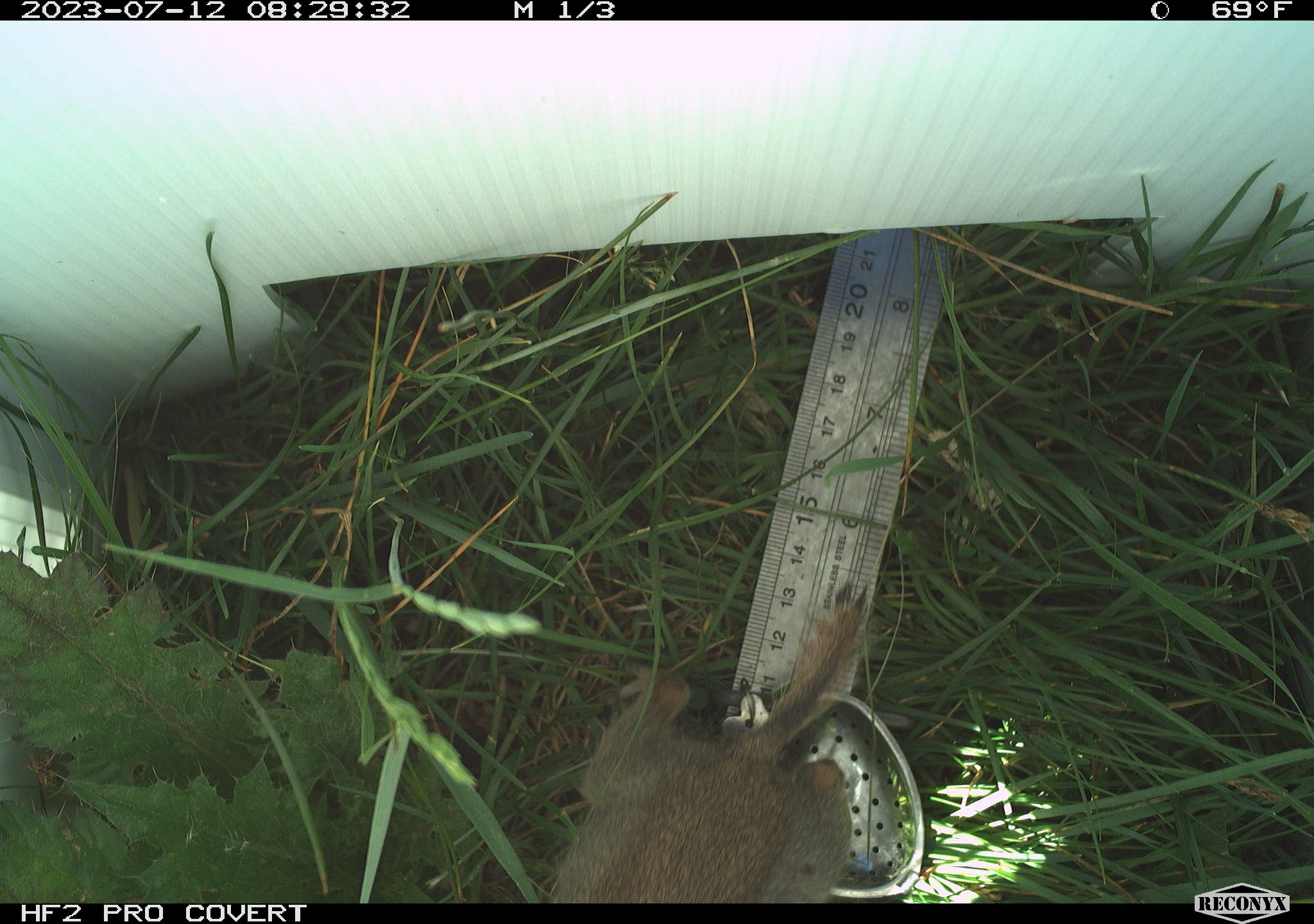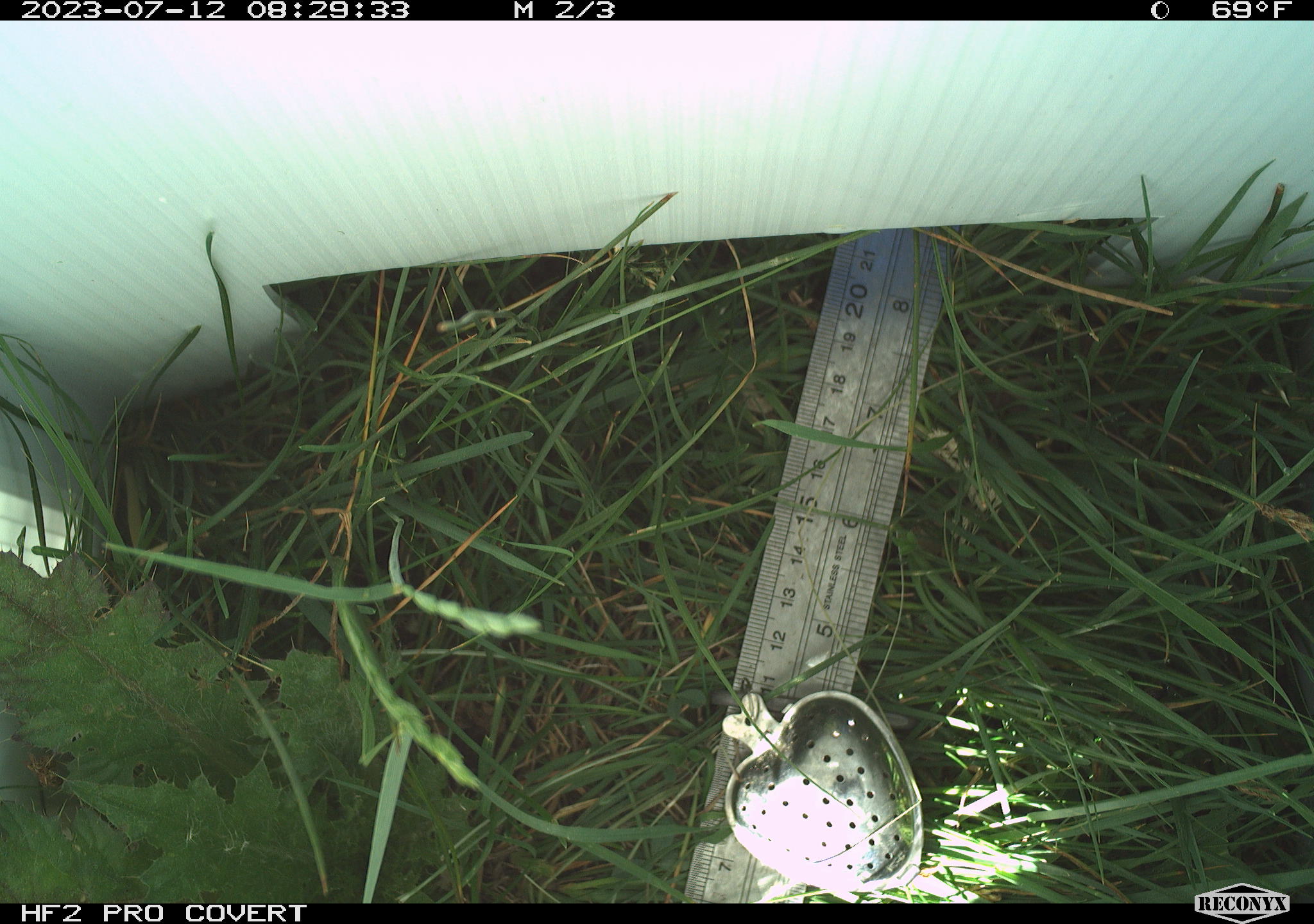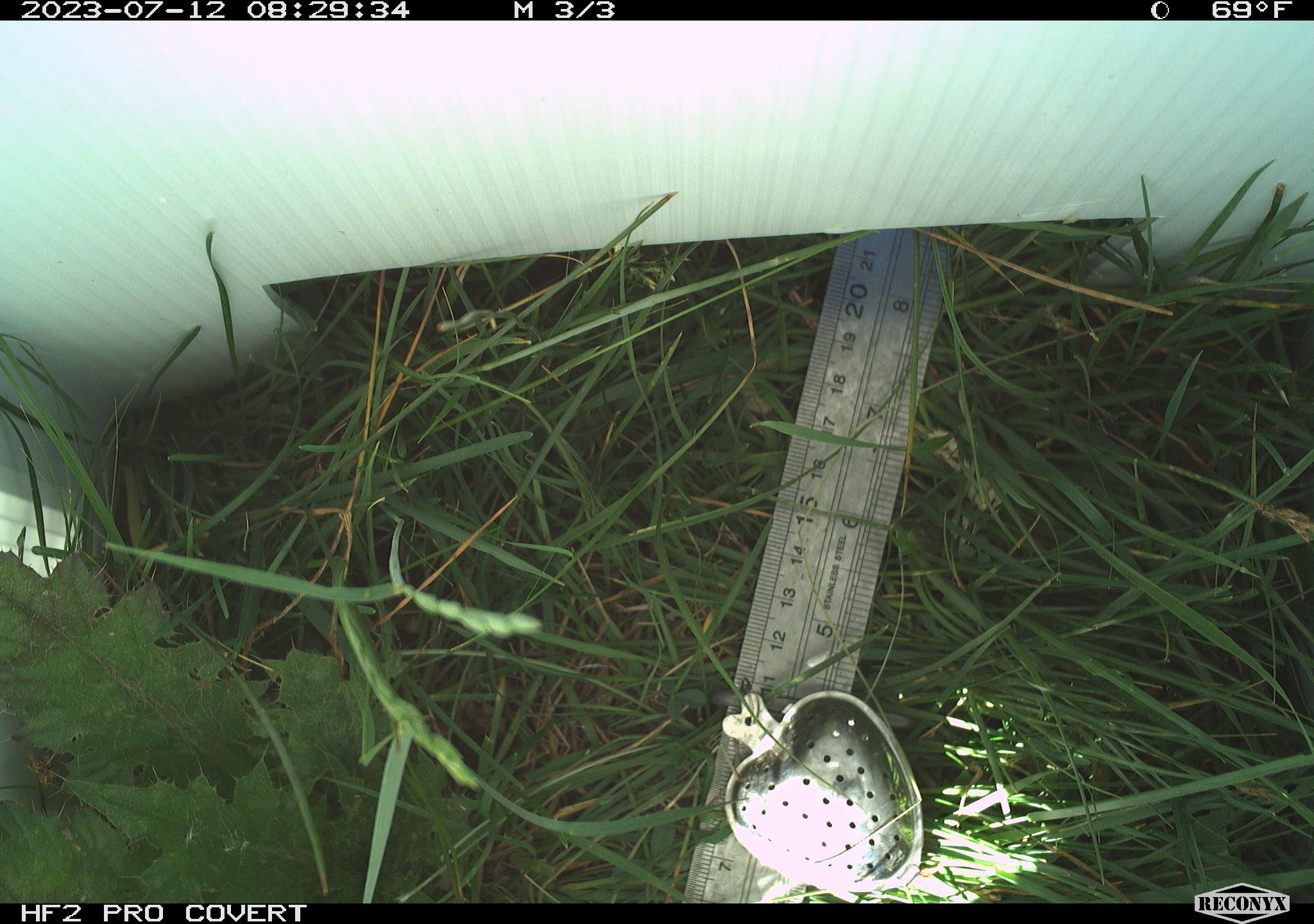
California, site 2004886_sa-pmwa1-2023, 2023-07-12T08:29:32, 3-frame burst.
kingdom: Animalia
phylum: Chordata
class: Mammalia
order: Rodentia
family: Sciuridae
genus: Urocitellus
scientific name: Urocitellus beldingi beldingi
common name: belding's ground squirrel